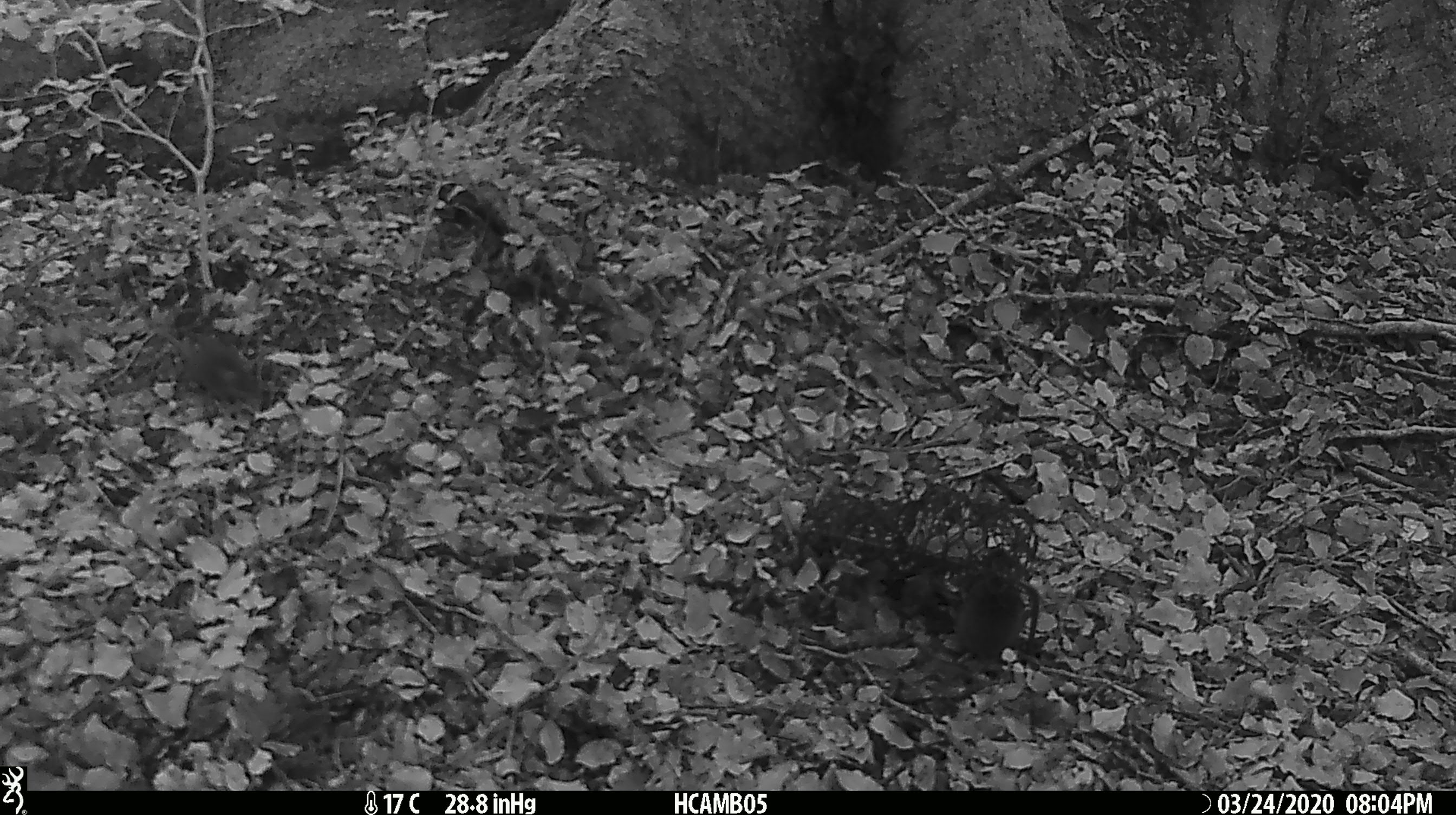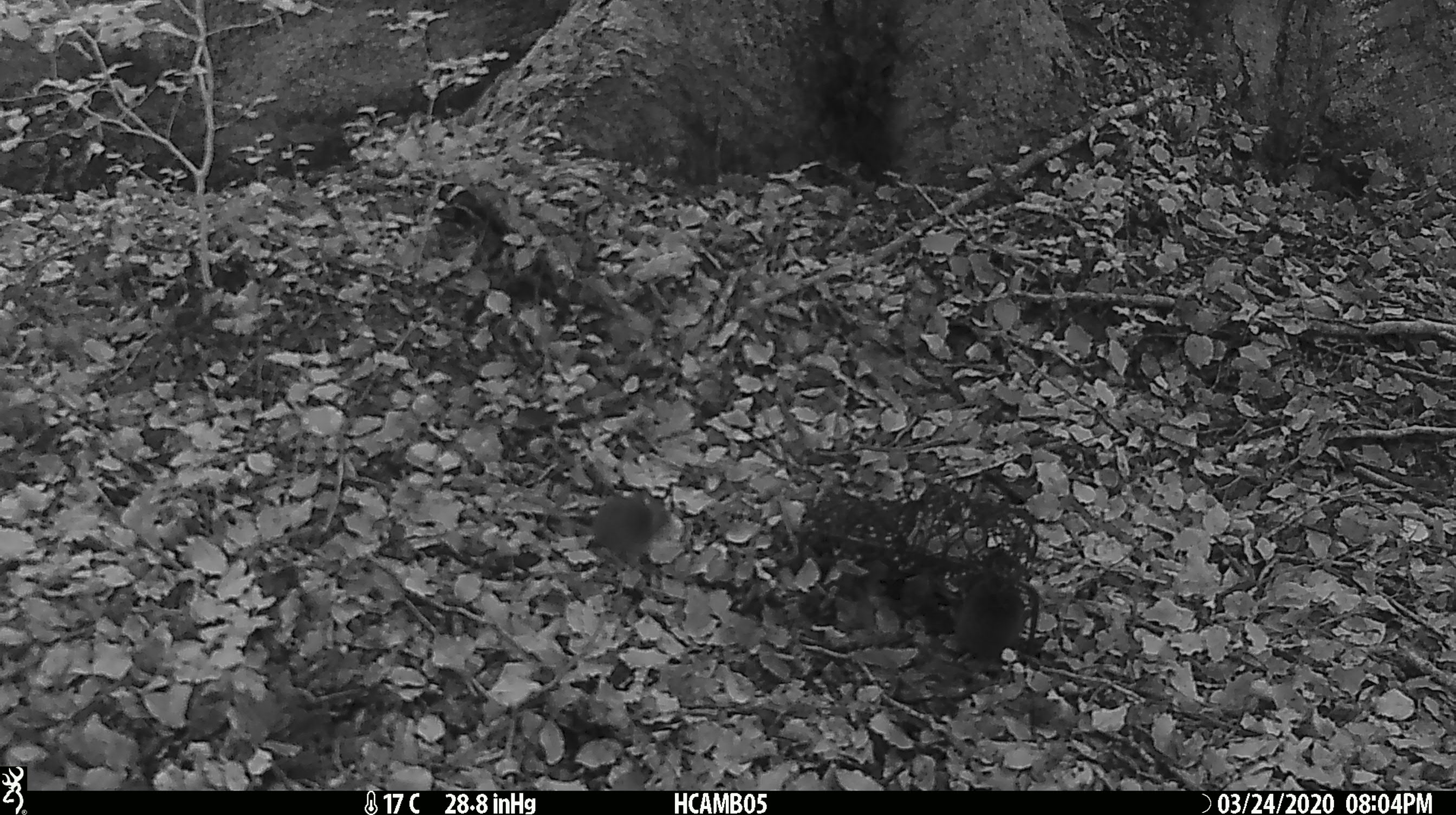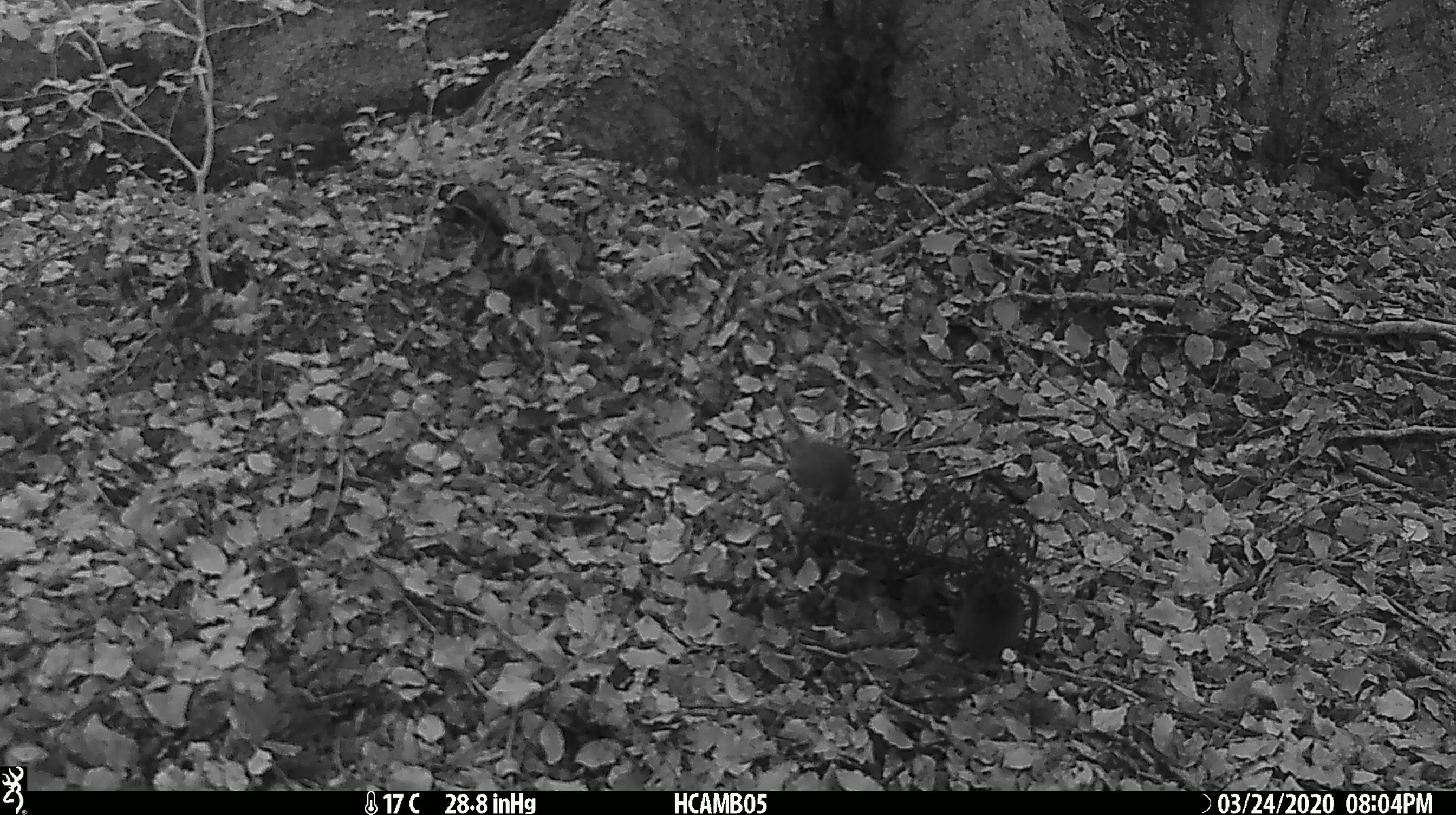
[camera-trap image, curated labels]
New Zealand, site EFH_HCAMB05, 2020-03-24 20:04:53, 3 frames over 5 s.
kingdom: Animalia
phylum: Chordata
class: Mammalia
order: Rodentia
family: Muridae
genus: Mus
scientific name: Mus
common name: mouse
Mouse (Mus).